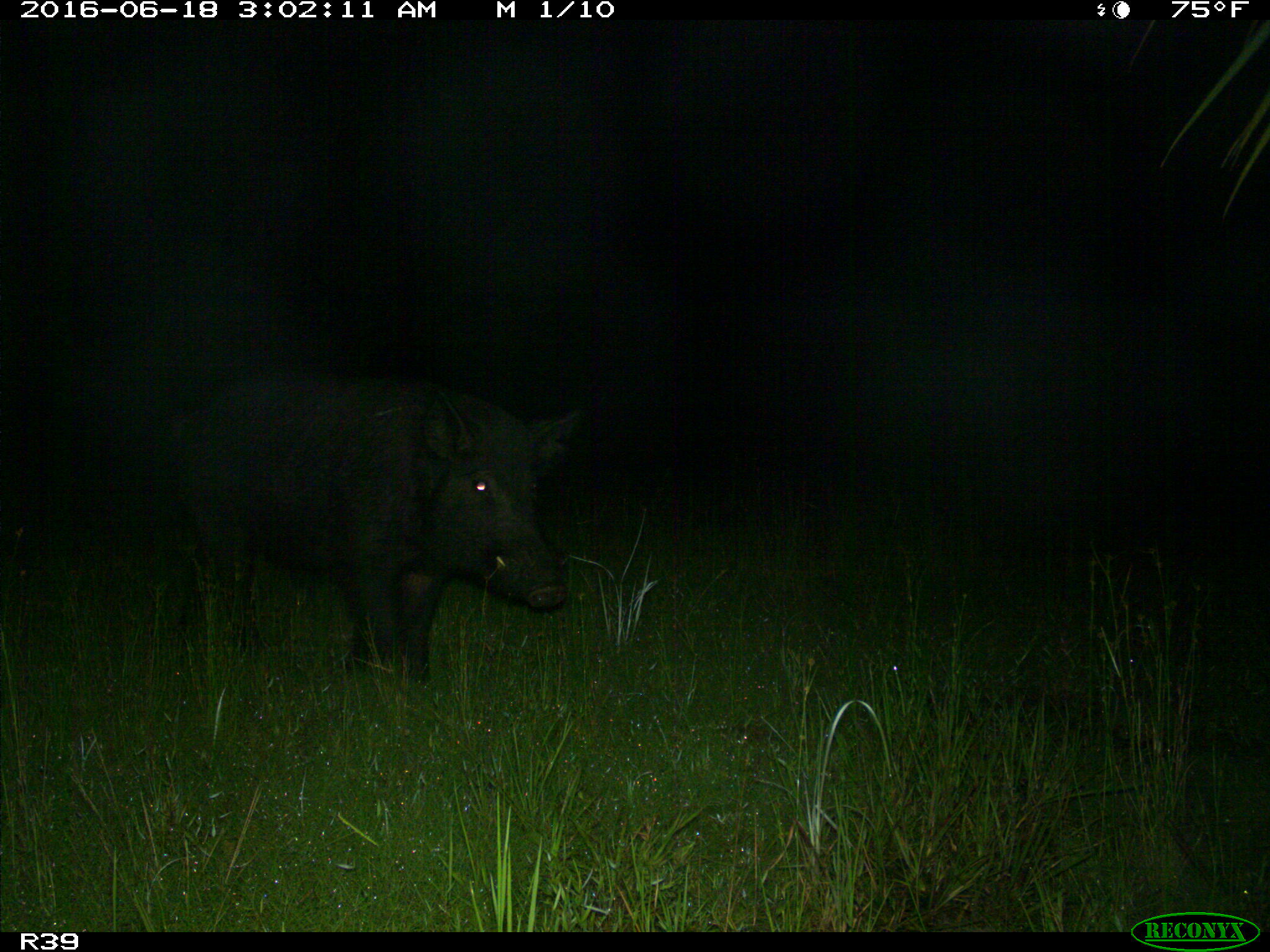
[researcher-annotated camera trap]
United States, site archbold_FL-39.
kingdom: Animalia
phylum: Chordata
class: Mammalia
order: Artiodactyla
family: Suidae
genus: Sus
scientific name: Sus scrofa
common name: wild boar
Sus scrofa (wild boar).